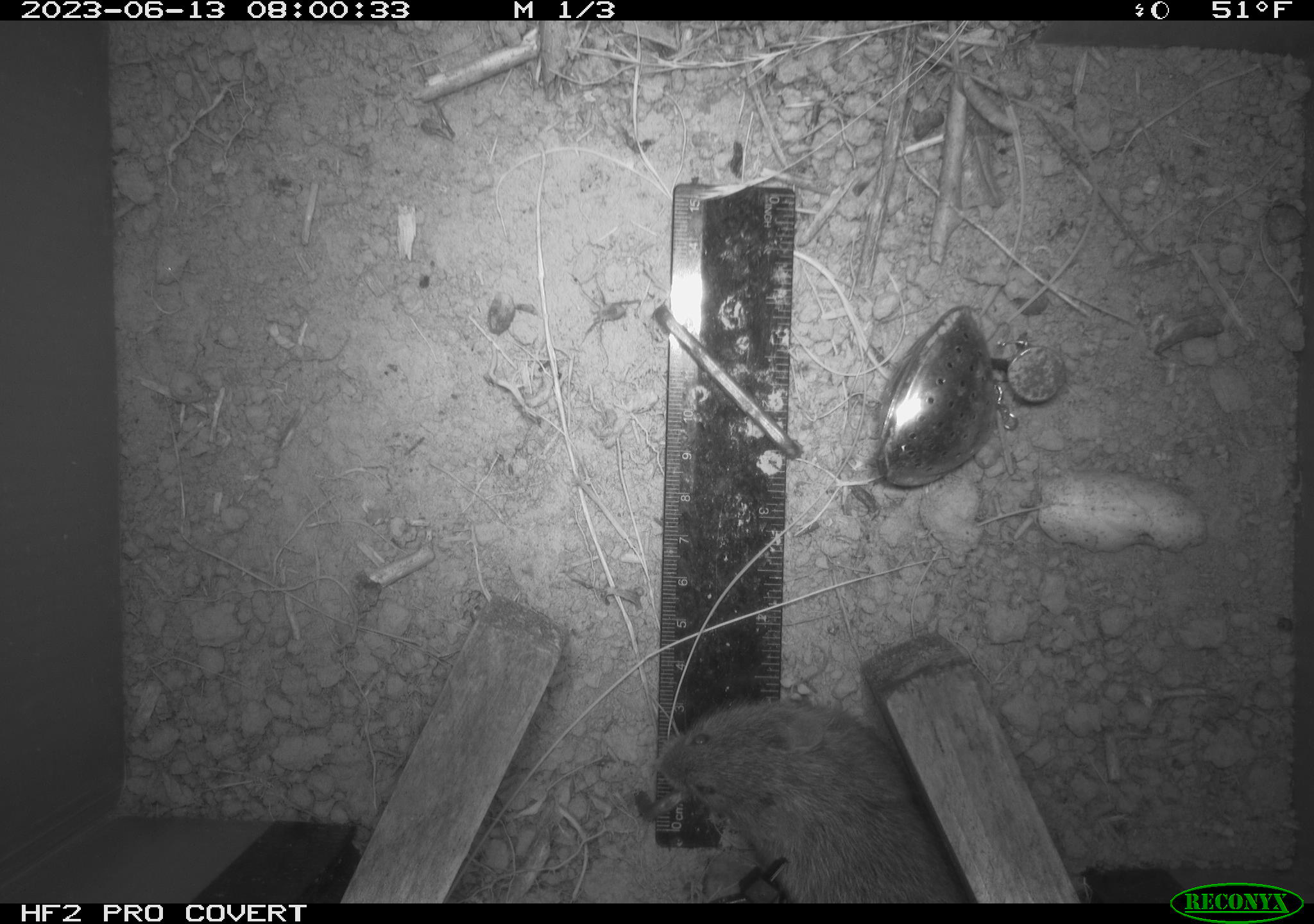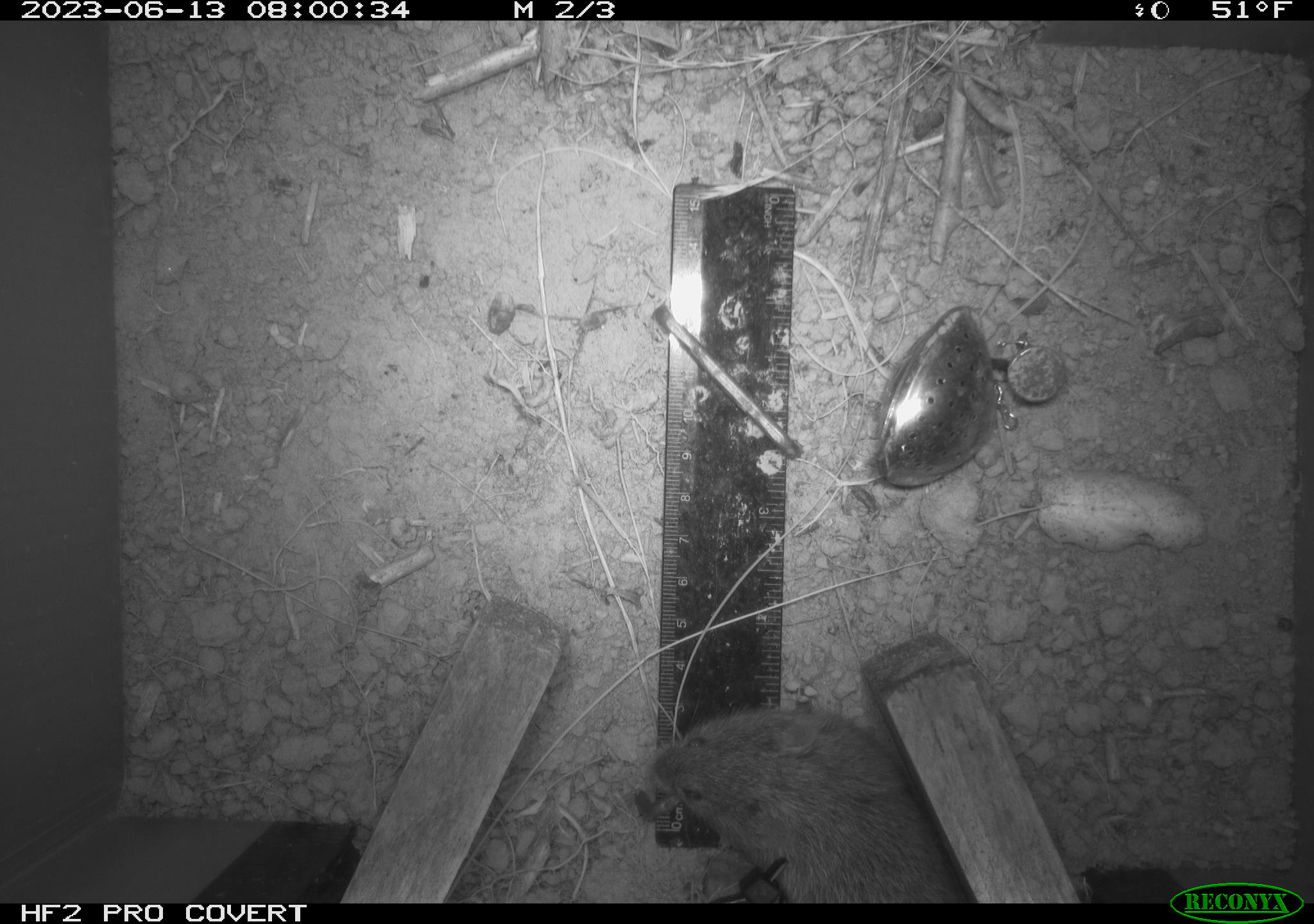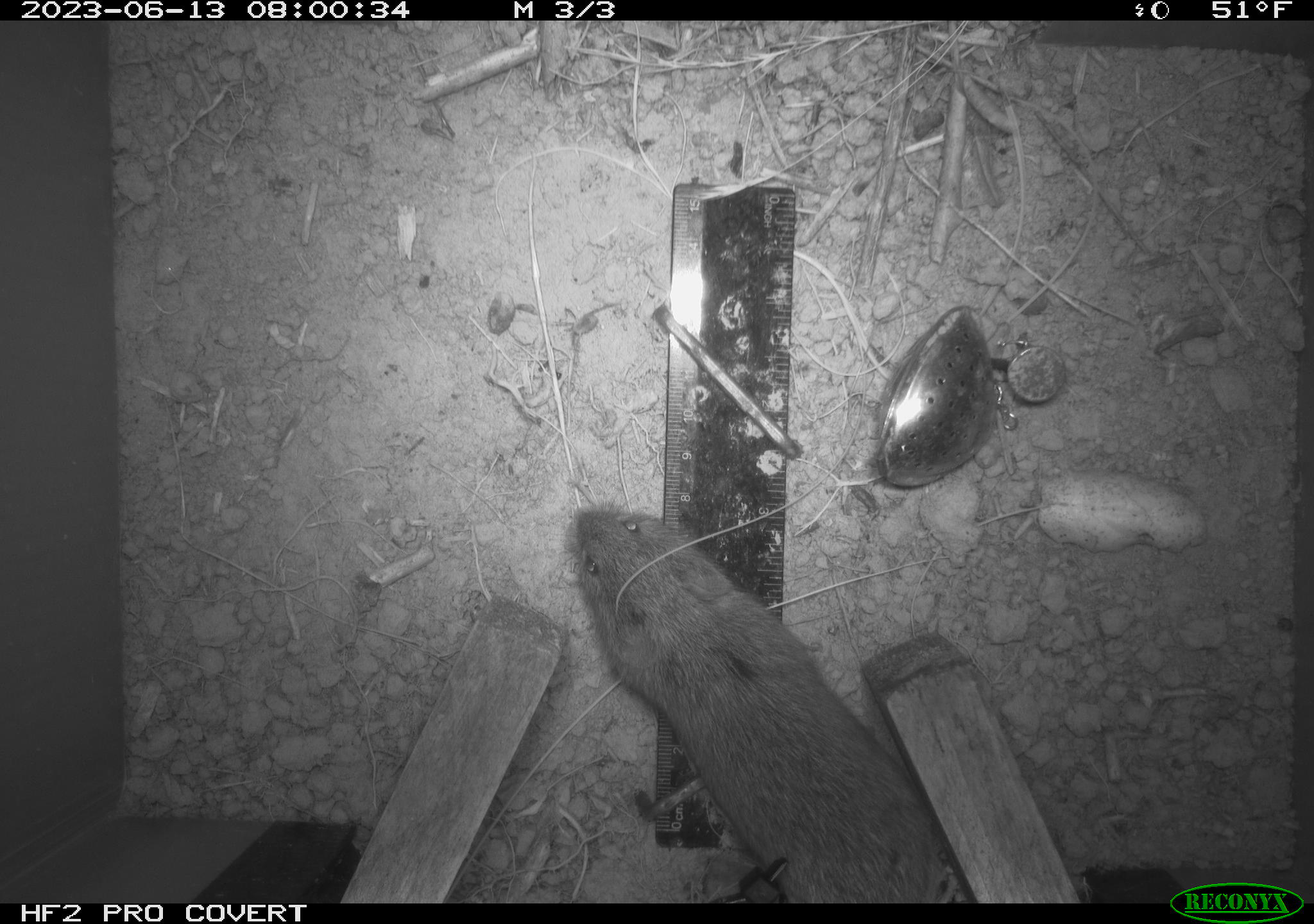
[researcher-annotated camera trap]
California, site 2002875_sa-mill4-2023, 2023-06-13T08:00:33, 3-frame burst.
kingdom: Animalia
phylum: Chordata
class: Mammalia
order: Rodentia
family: Cricetidae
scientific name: Arvicolinae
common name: voles, lemmings, and muskrats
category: arvicolinae subfamily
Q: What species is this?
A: Arvicolinae subfamily (voles, lemmings, and muskrats) (Arvicolinae).